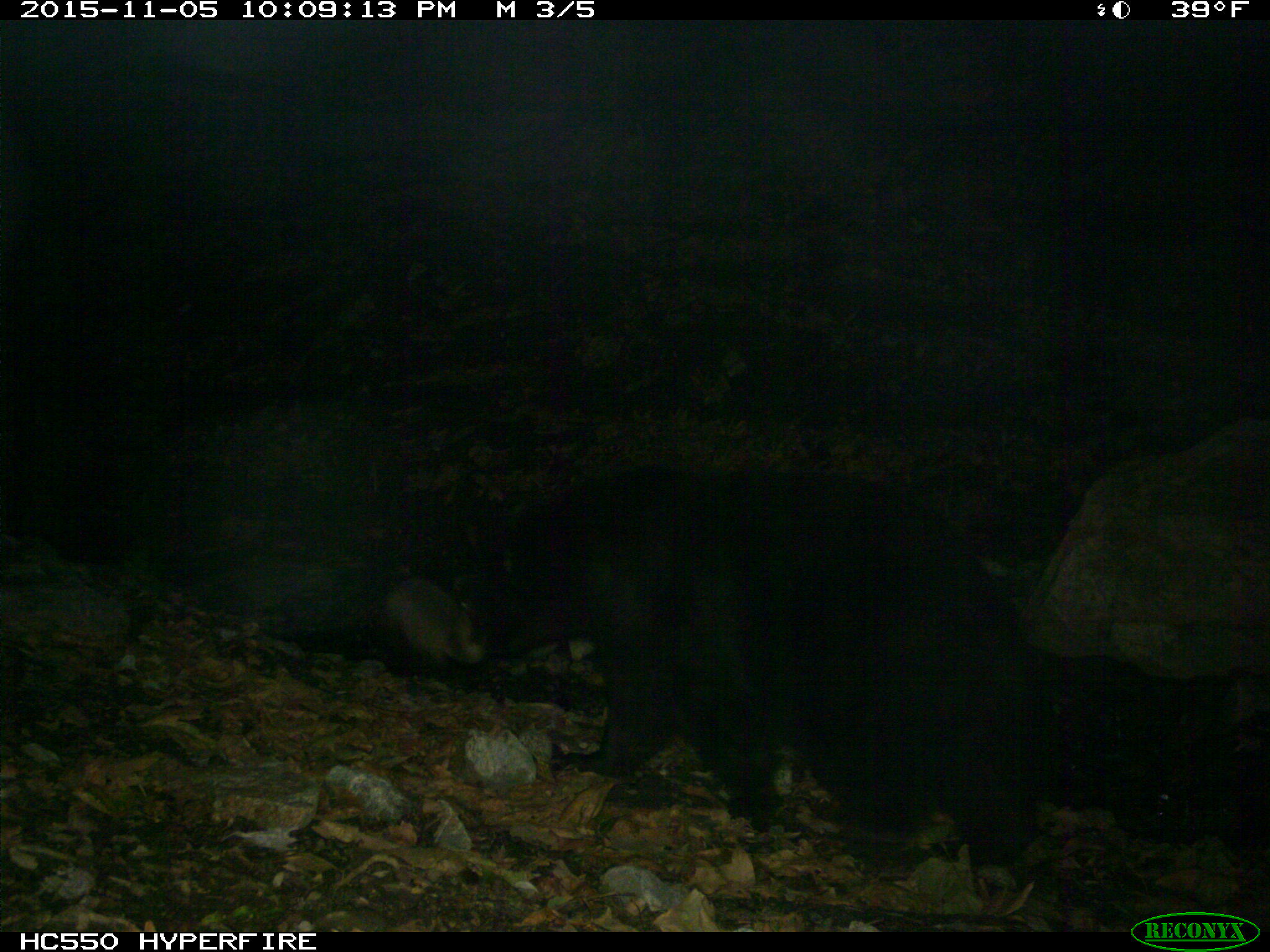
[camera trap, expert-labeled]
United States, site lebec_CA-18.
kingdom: Animalia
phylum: Chordata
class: Mammalia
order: Carnivora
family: Ursidae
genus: Ursus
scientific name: Ursus americanus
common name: american black bear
Ursus americanus (american black bear).